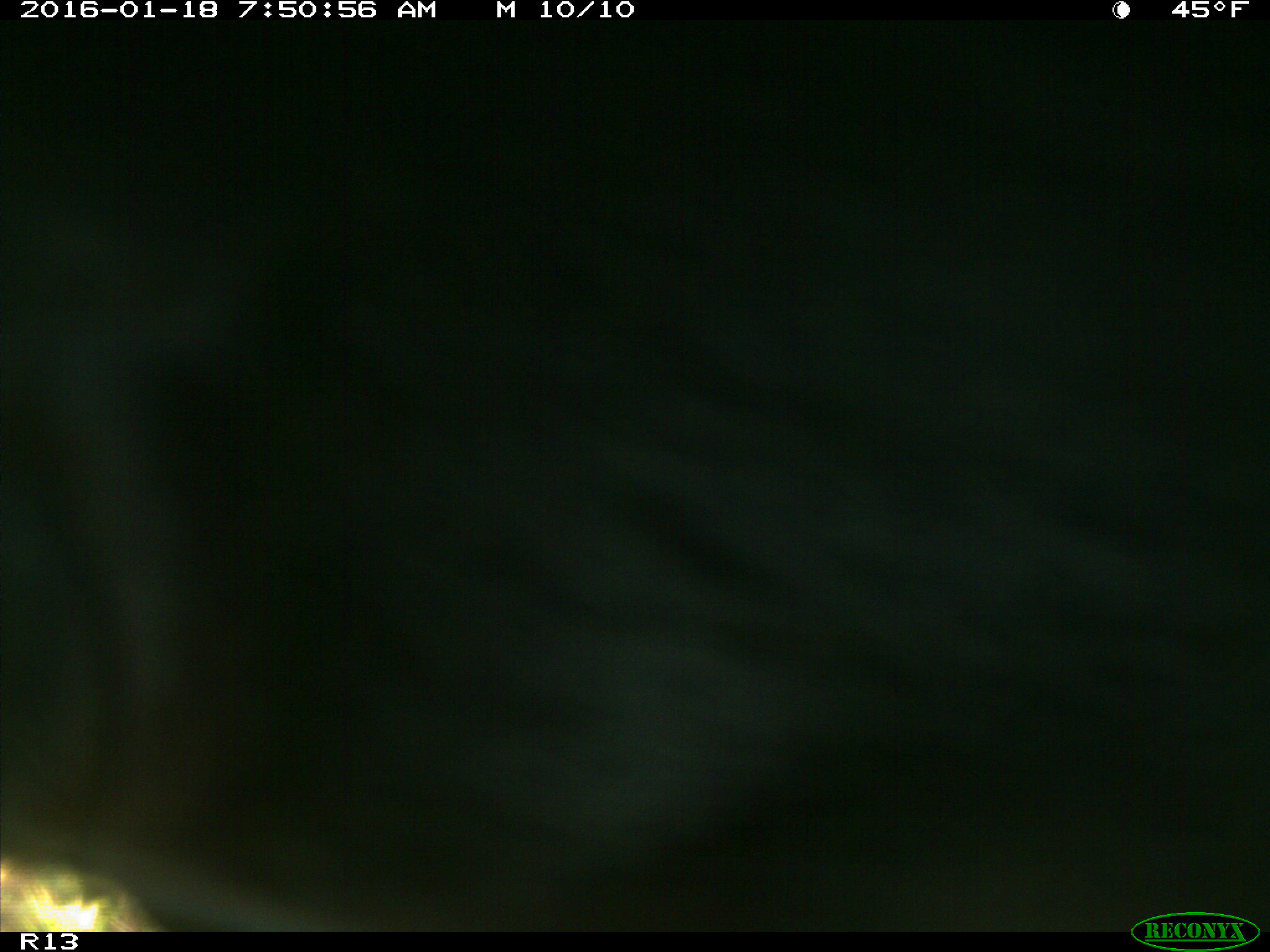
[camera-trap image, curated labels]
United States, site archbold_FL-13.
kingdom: Animalia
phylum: Chordata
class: Mammalia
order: Artiodactyla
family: Bovidae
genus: Bos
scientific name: Bos taurus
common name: domestic cow